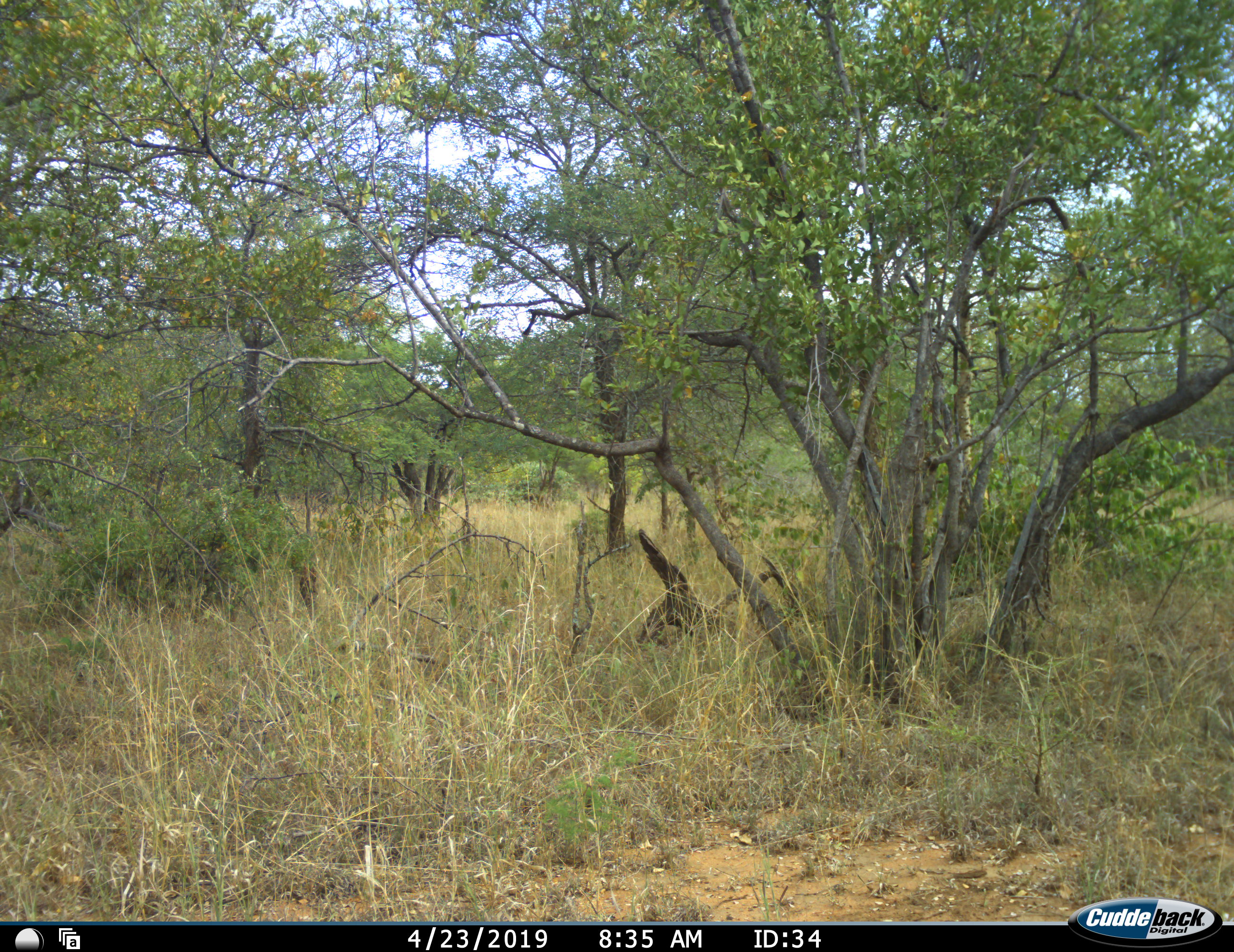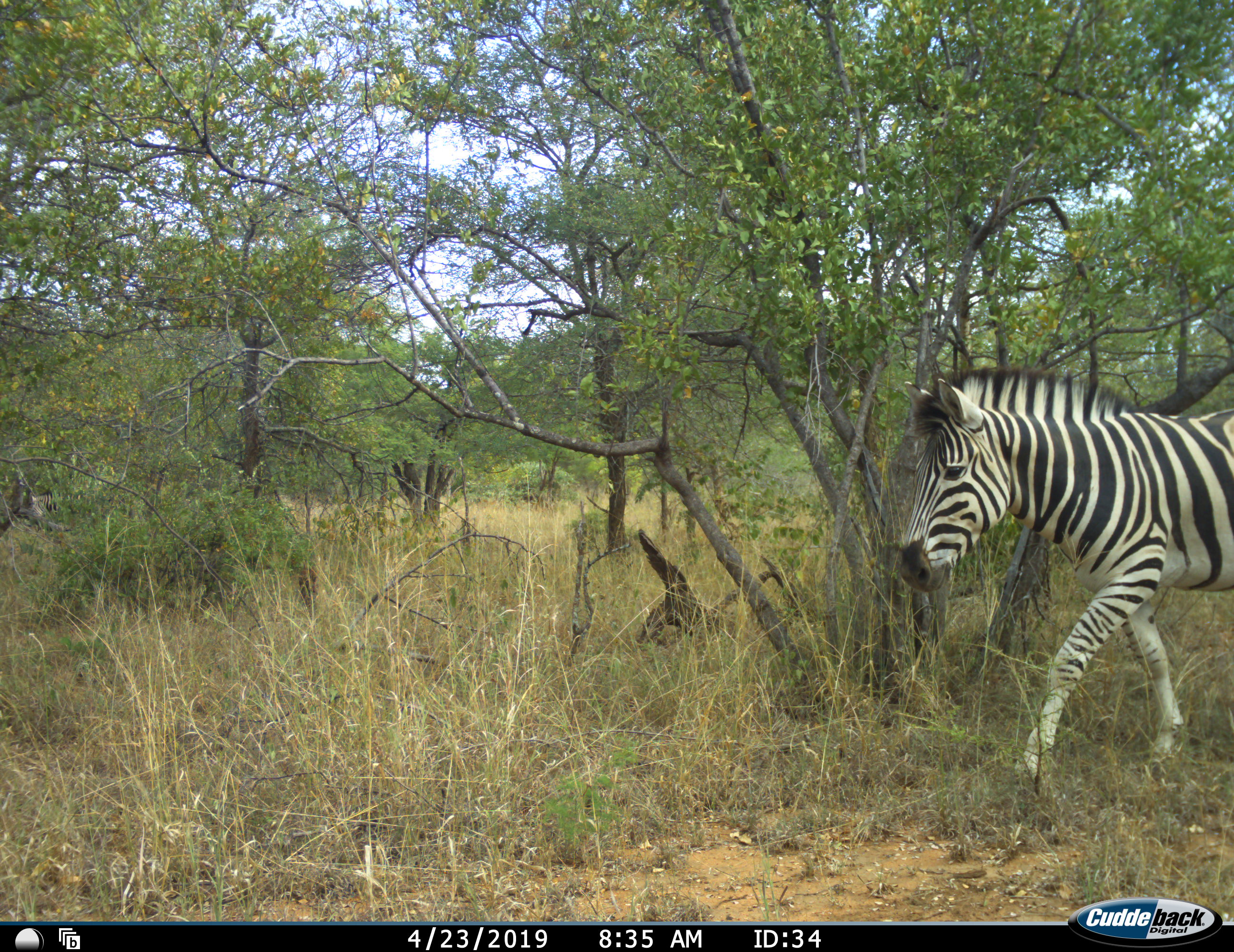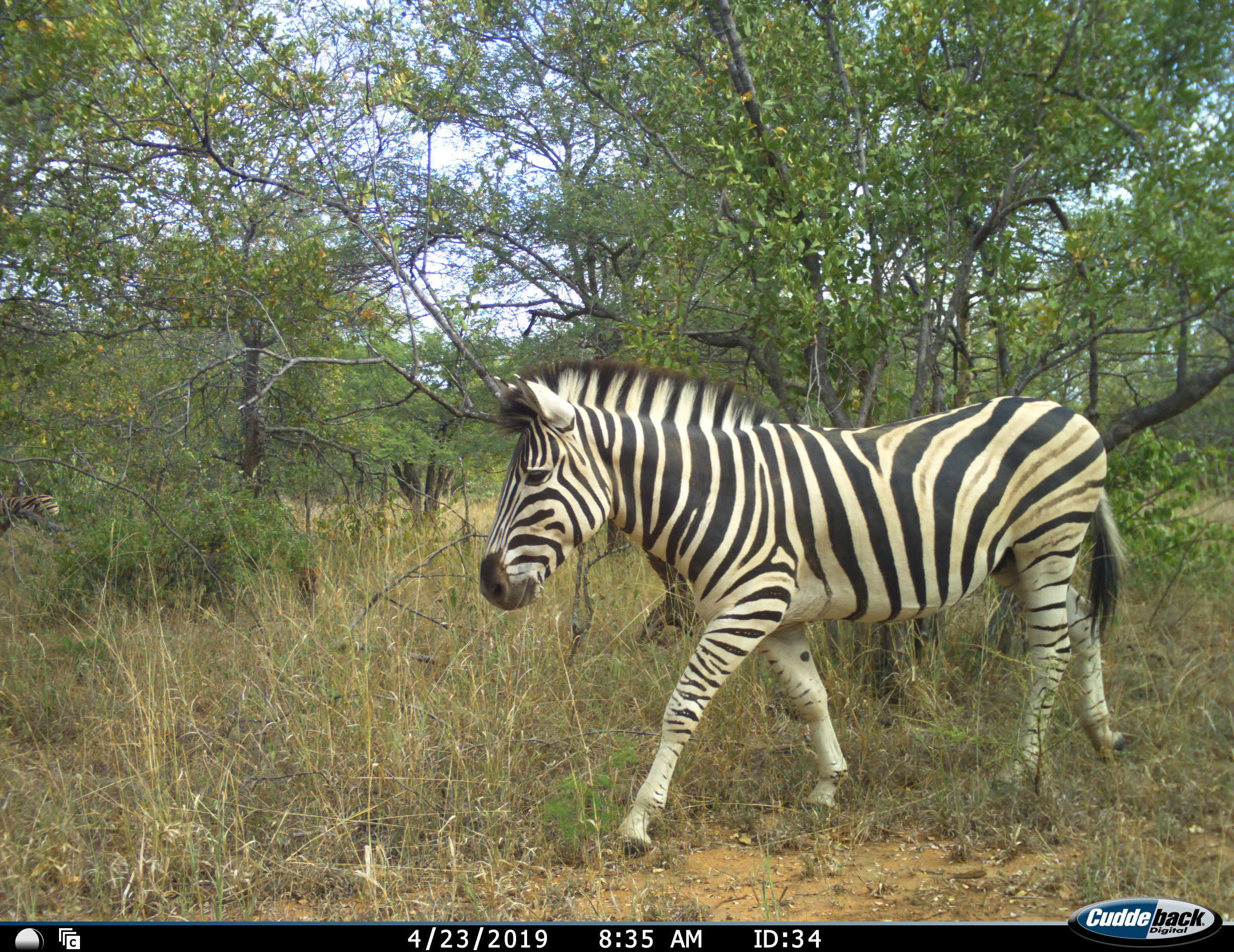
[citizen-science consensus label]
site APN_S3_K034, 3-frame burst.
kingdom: Animalia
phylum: Chordata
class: Mammalia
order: Perissodactyla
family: Equidae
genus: Equus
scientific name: Equus quagga burchellii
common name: burchell's zebra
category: zebraburchells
Zebraburchells (burchell's zebra) (Equus quagga burchellii), count 2. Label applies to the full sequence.